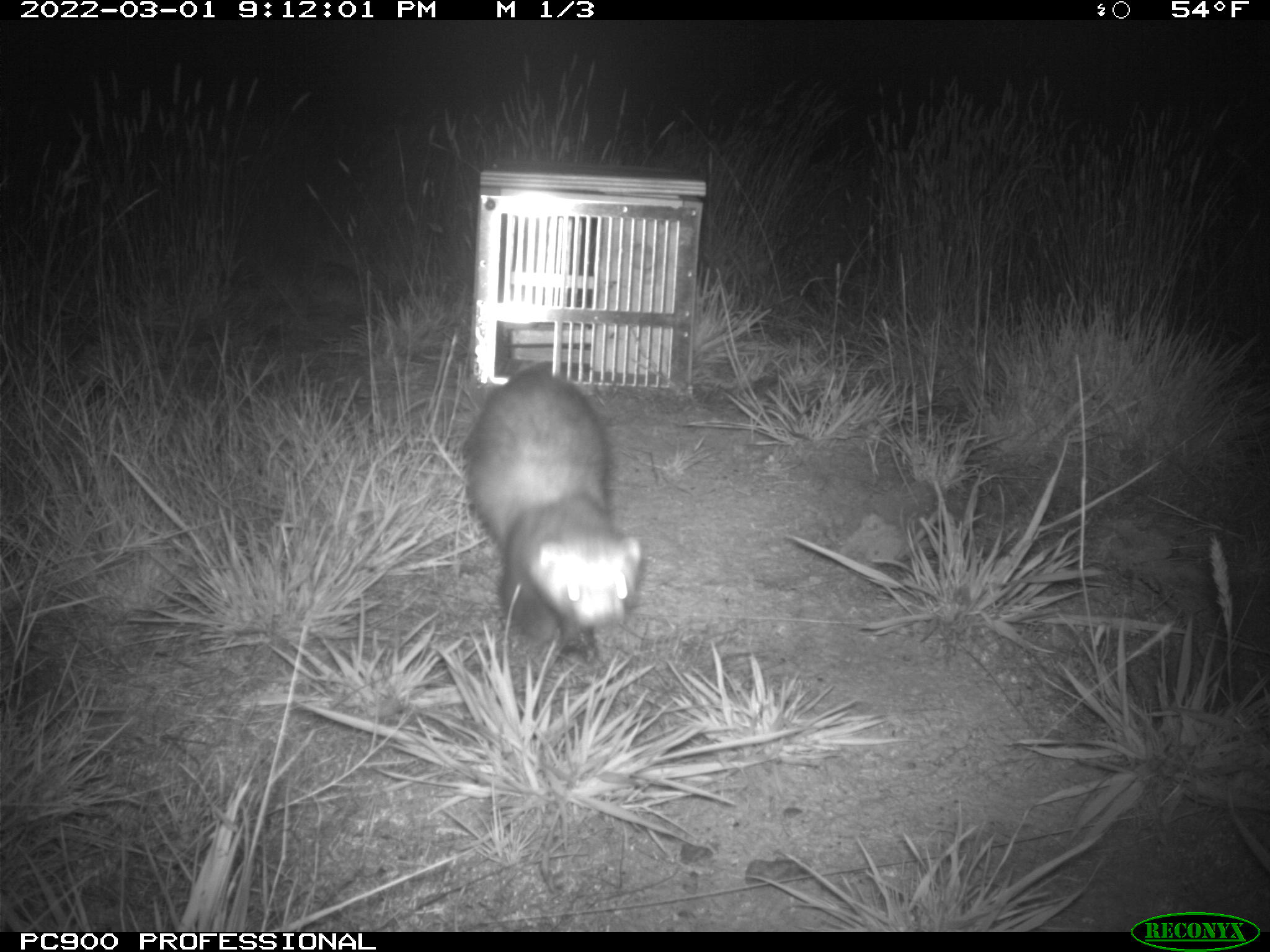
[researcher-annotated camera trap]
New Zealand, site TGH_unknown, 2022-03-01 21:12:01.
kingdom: Animalia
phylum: Chordata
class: Mammalia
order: Carnivora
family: Mustelidae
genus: Mustela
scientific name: Mustela furo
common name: ferret